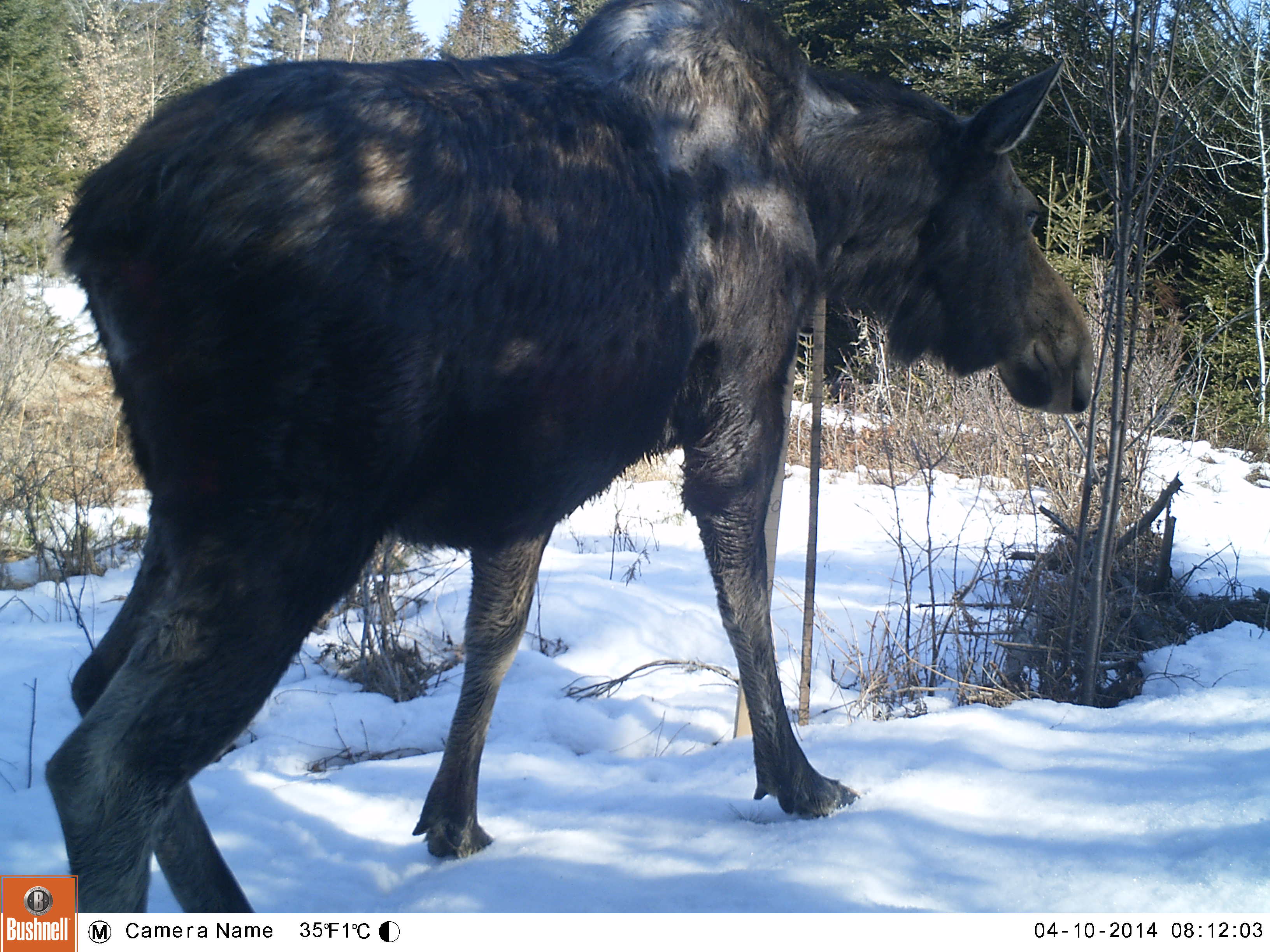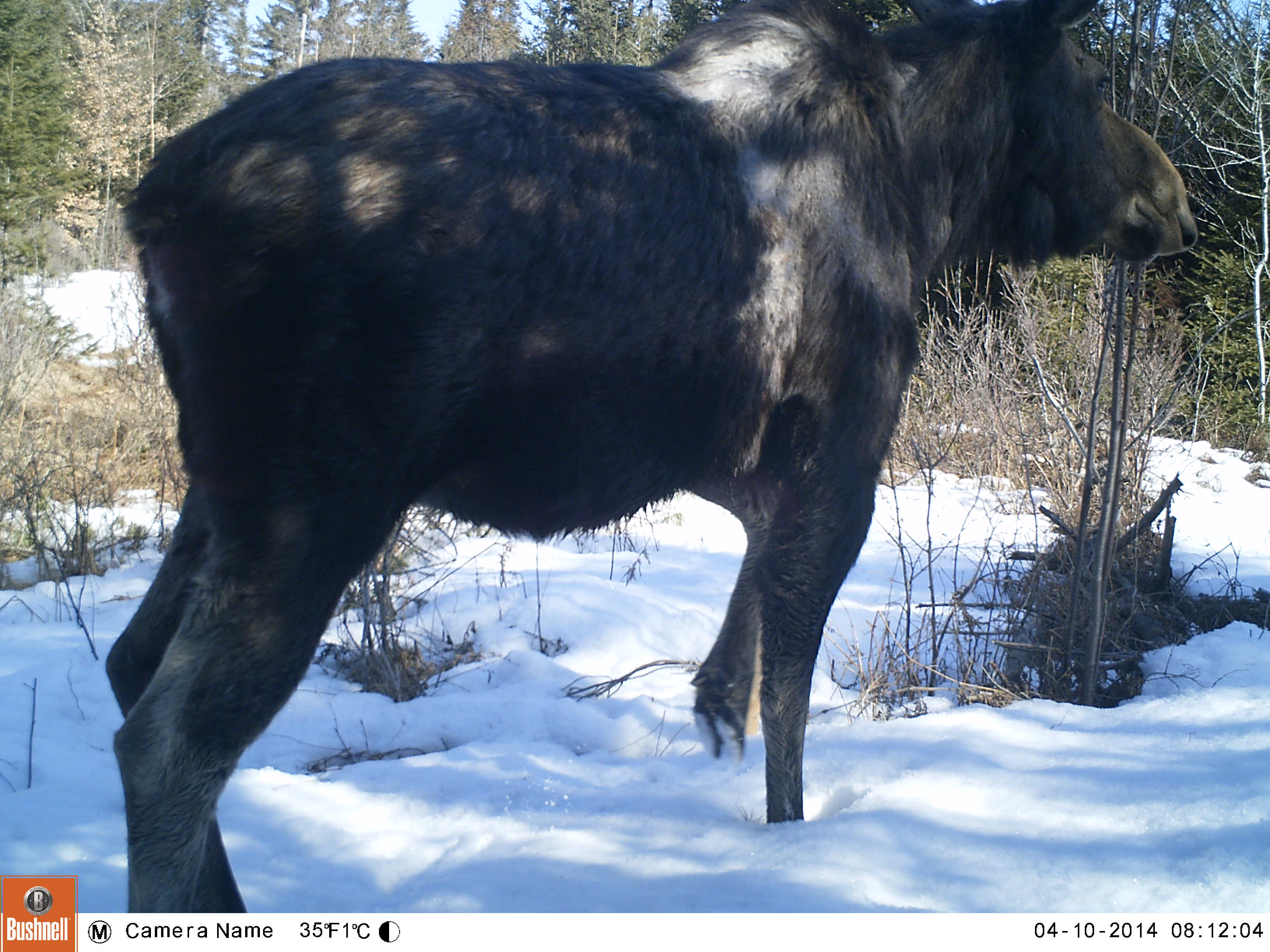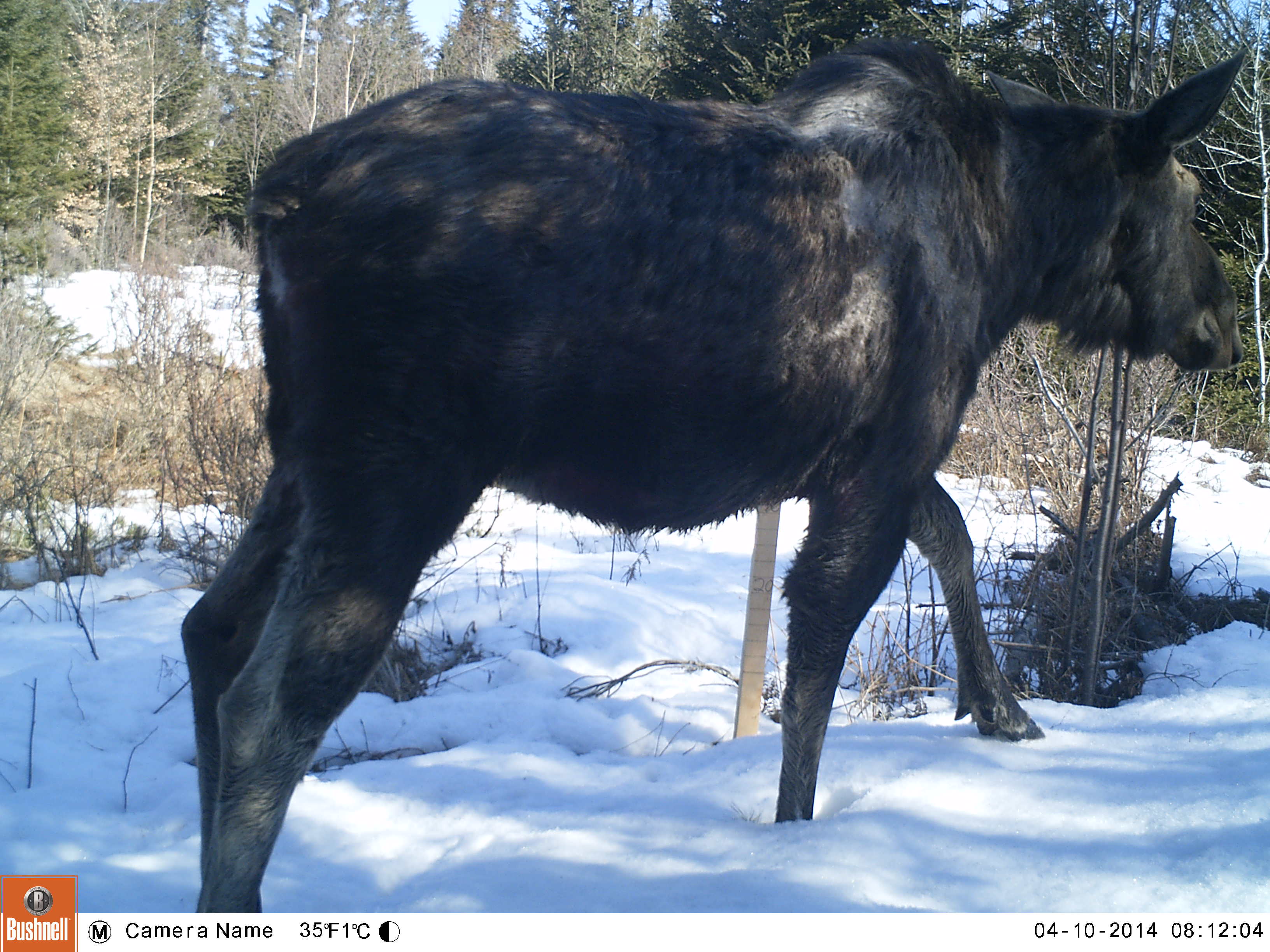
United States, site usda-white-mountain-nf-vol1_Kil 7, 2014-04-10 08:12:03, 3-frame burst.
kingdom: Animalia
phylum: Chordata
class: Mammalia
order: Artiodactyla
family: Cervidae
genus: Alces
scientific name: Alces alces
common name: moose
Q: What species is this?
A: Moose (Alces alces).